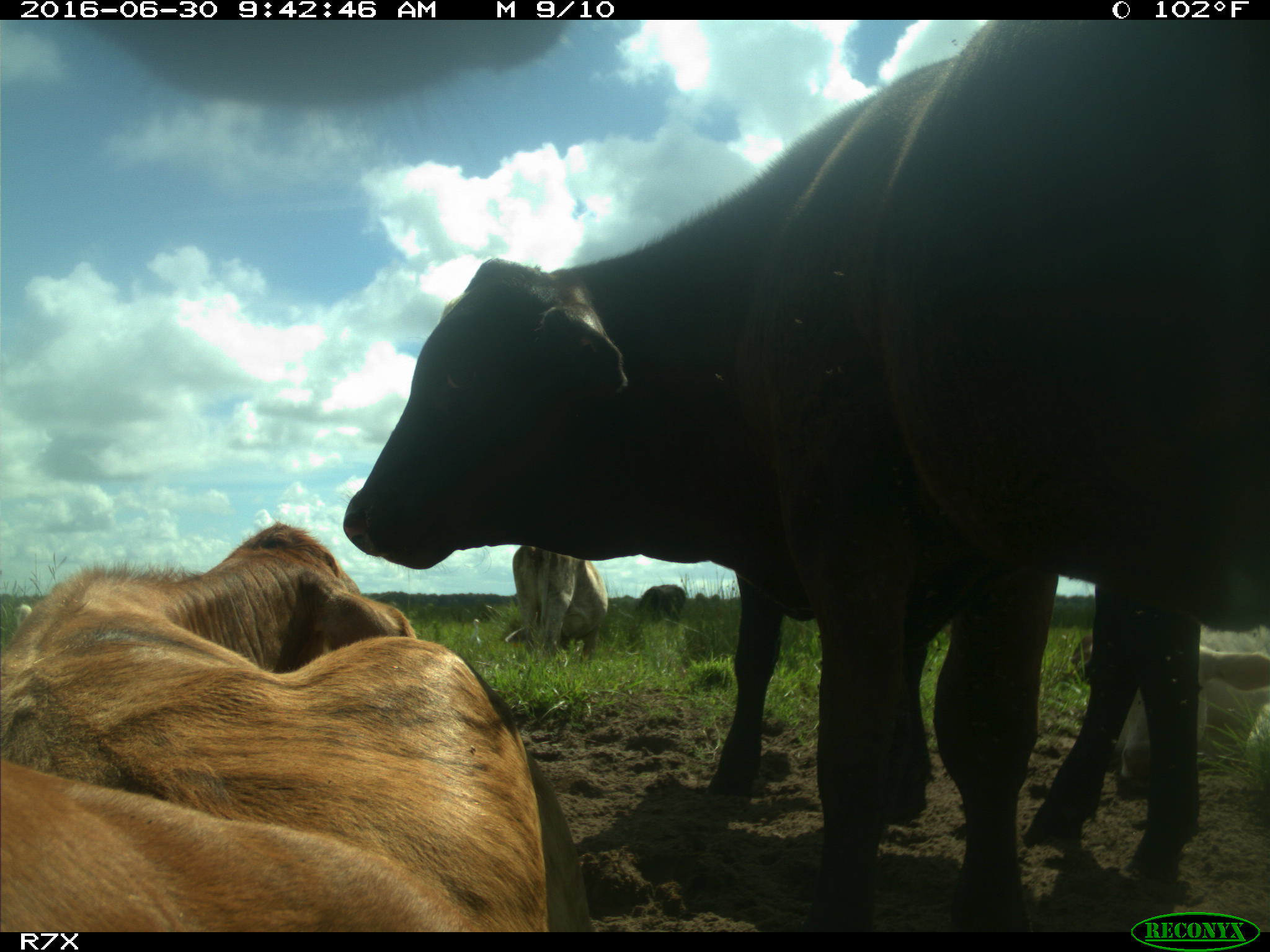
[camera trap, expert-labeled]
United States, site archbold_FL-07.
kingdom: Animalia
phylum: Chordata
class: Mammalia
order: Artiodactyla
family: Bovidae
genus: Bos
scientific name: Bos taurus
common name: domestic cow